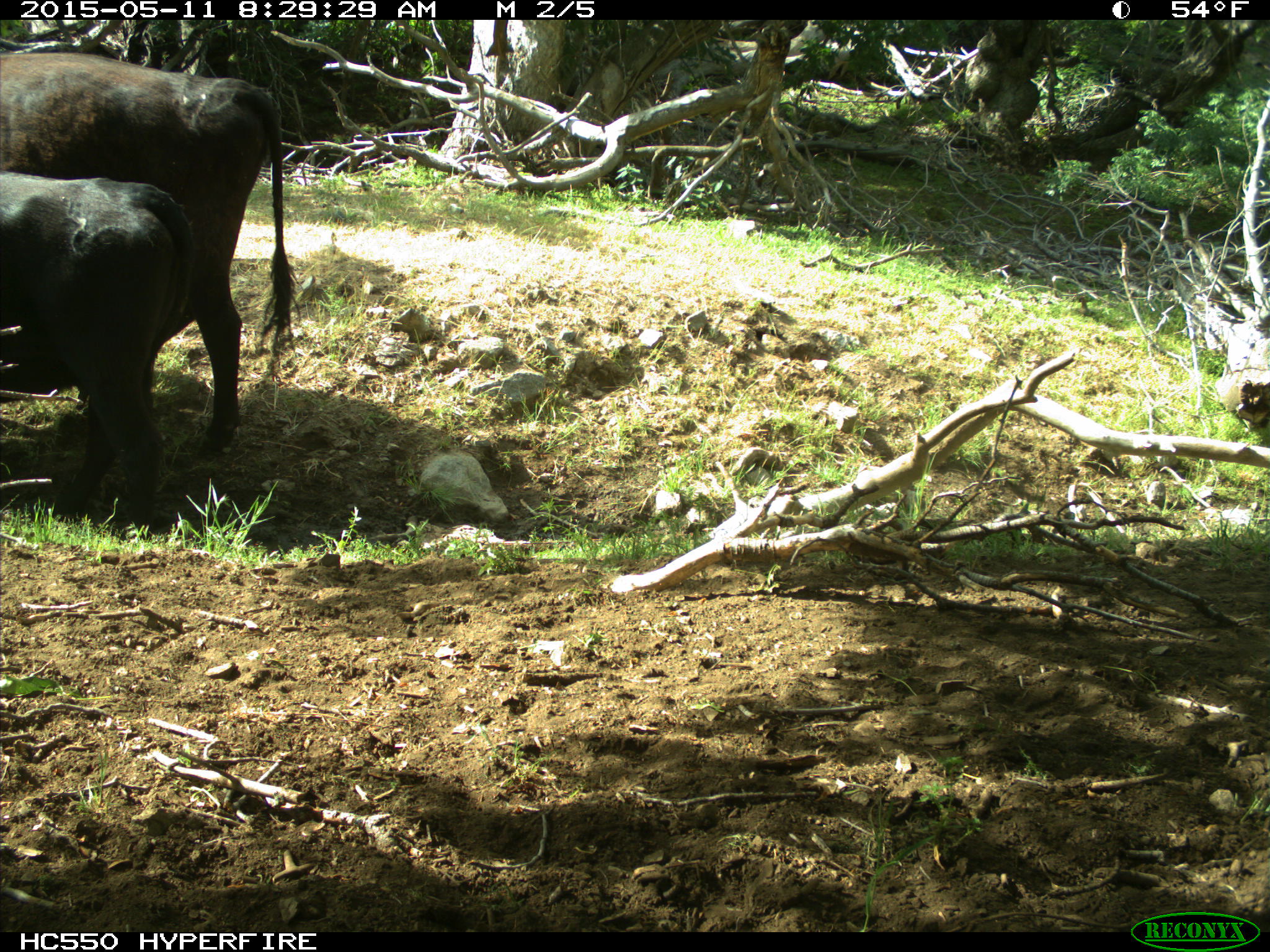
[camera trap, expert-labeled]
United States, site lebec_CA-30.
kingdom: Animalia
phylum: Chordata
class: Mammalia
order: Artiodactyla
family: Bovidae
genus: Bos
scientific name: Bos taurus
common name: domestic cow